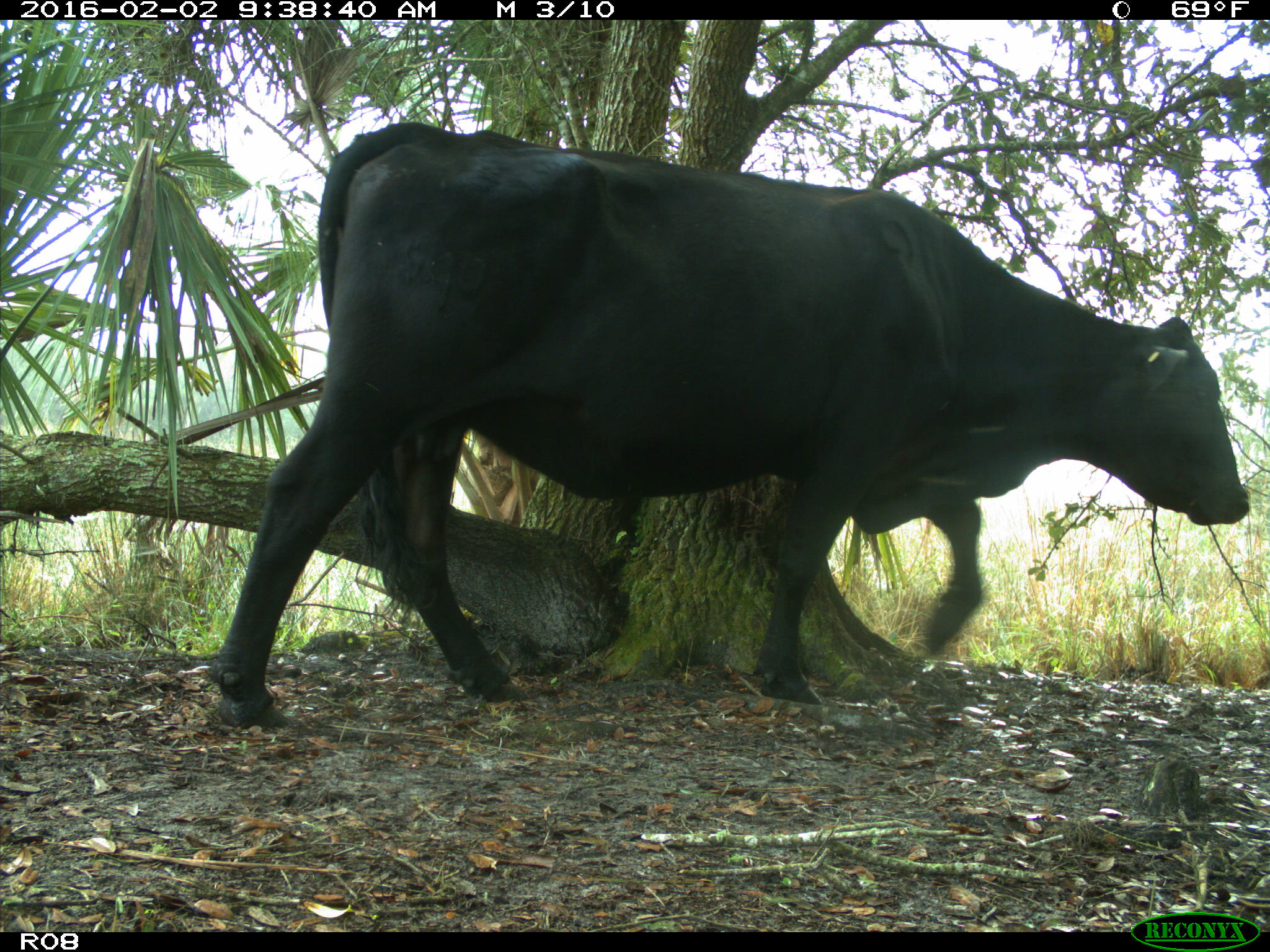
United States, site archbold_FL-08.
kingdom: Animalia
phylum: Chordata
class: Mammalia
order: Artiodactyla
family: Bovidae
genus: Bos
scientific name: Bos taurus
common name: domestic cow